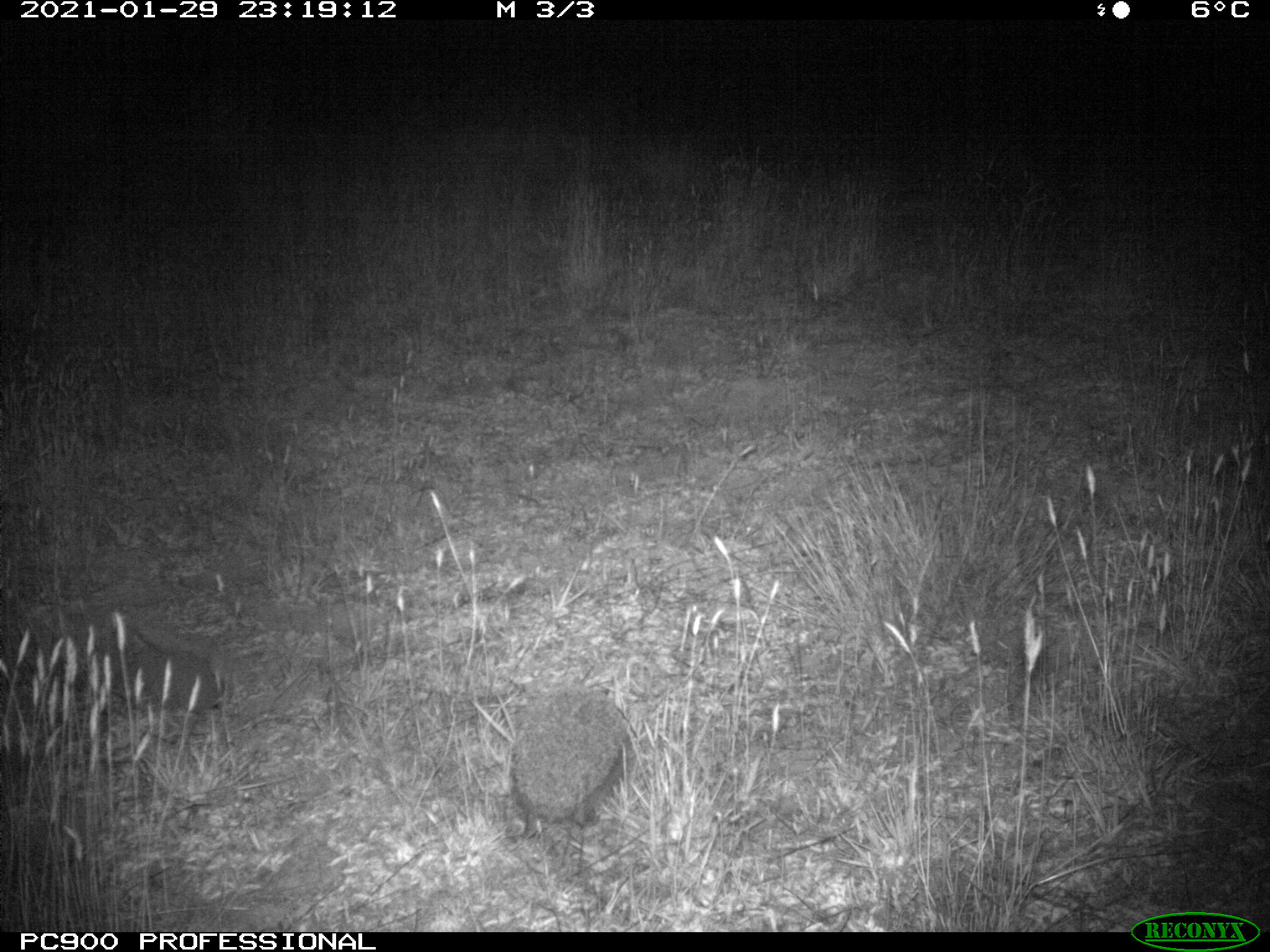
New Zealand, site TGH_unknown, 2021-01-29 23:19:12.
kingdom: Animalia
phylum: Chordata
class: Mammalia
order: Eulipotyphla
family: Erinaceidae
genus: Erinaceus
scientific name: Erinaceus europaeus europaeus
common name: european hedgehog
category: hedgehog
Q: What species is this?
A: Hedgehog (european hedgehog) (Erinaceus europaeus europaeus).